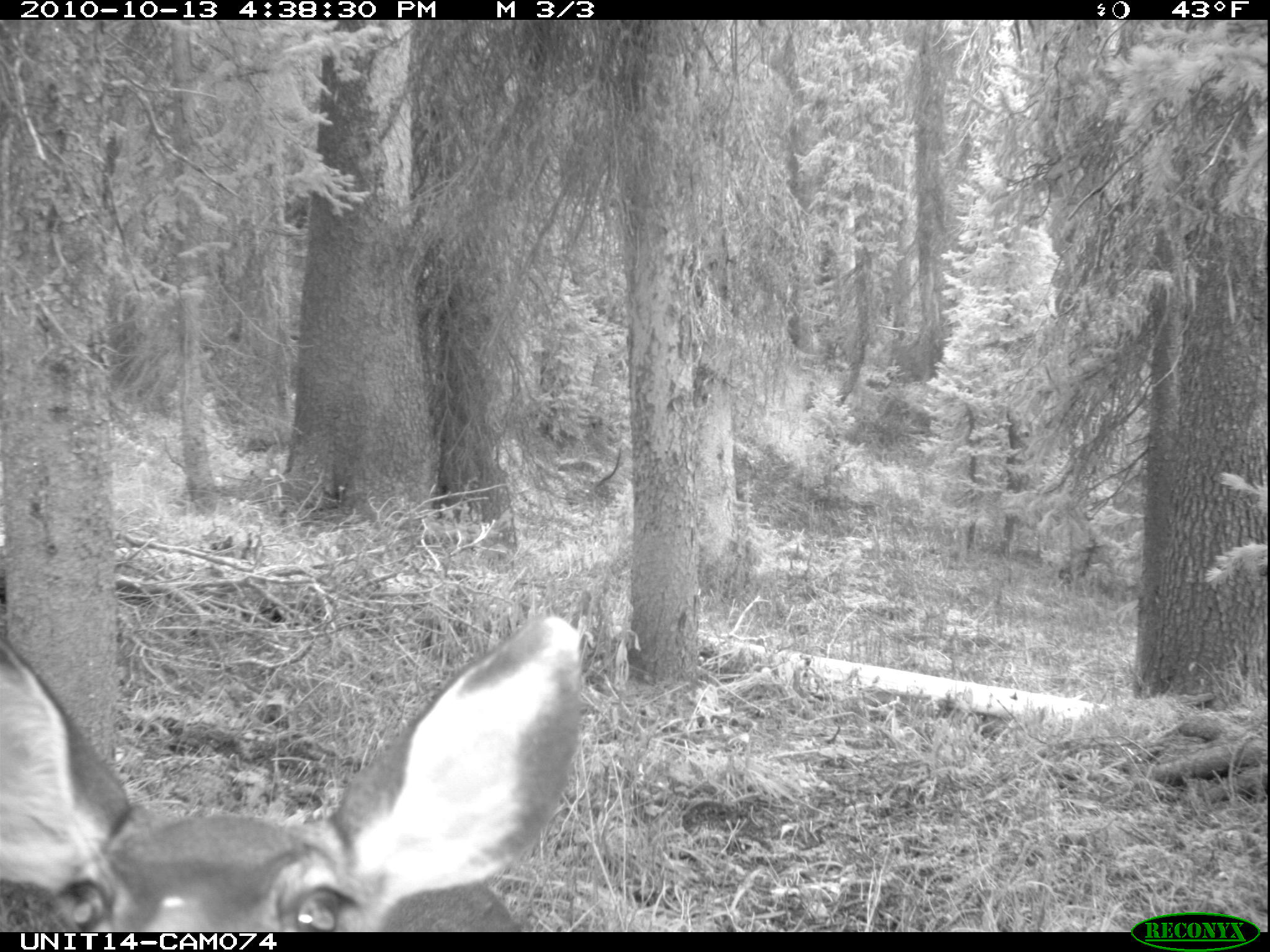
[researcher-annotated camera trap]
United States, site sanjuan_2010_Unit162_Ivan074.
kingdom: Animalia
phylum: Chordata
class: Mammalia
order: Artiodactyla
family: Cervidae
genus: Odocoileus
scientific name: Odocoileus hemionus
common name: mule deer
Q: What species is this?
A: Odocoileus hemionus (mule deer).